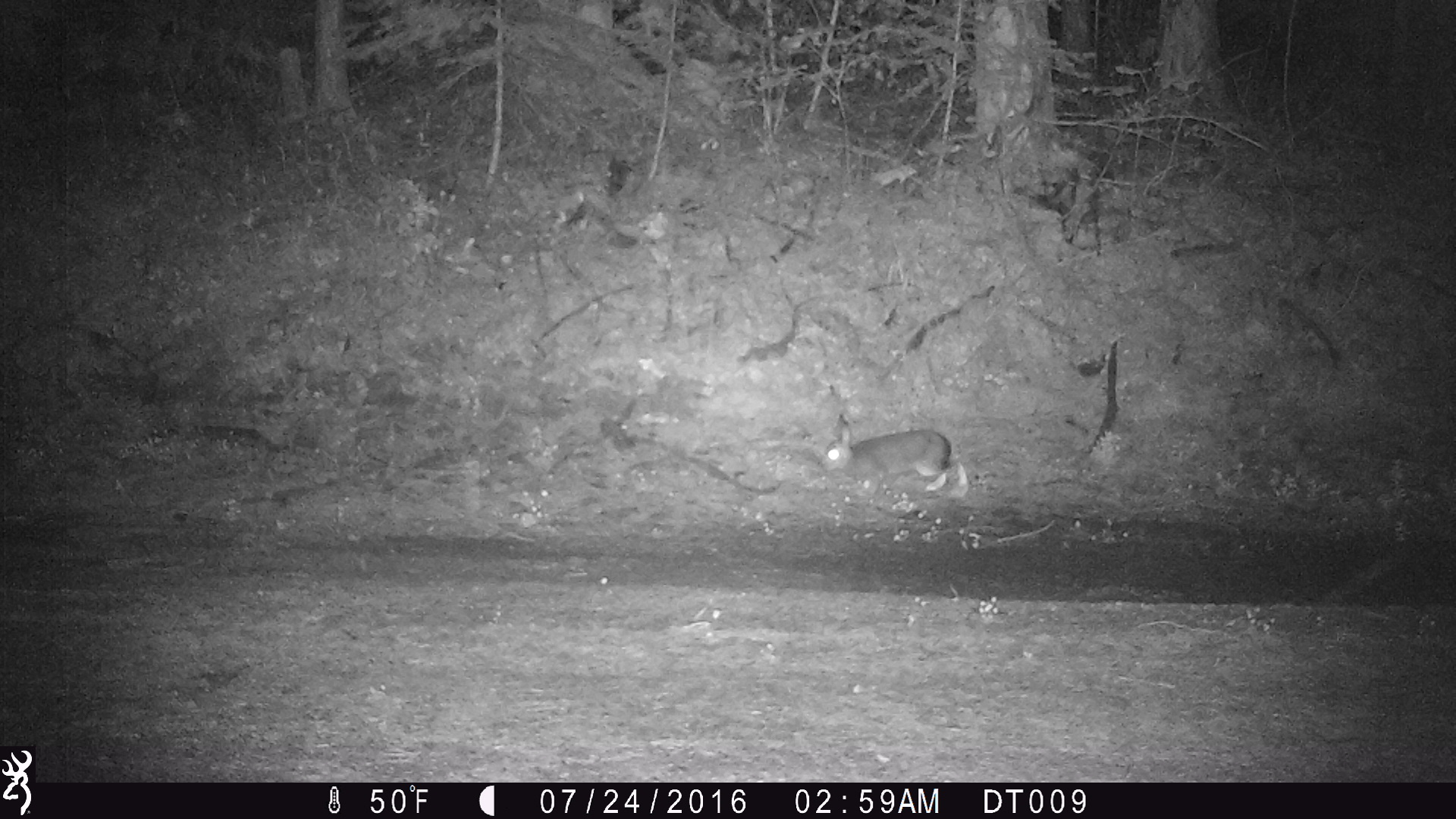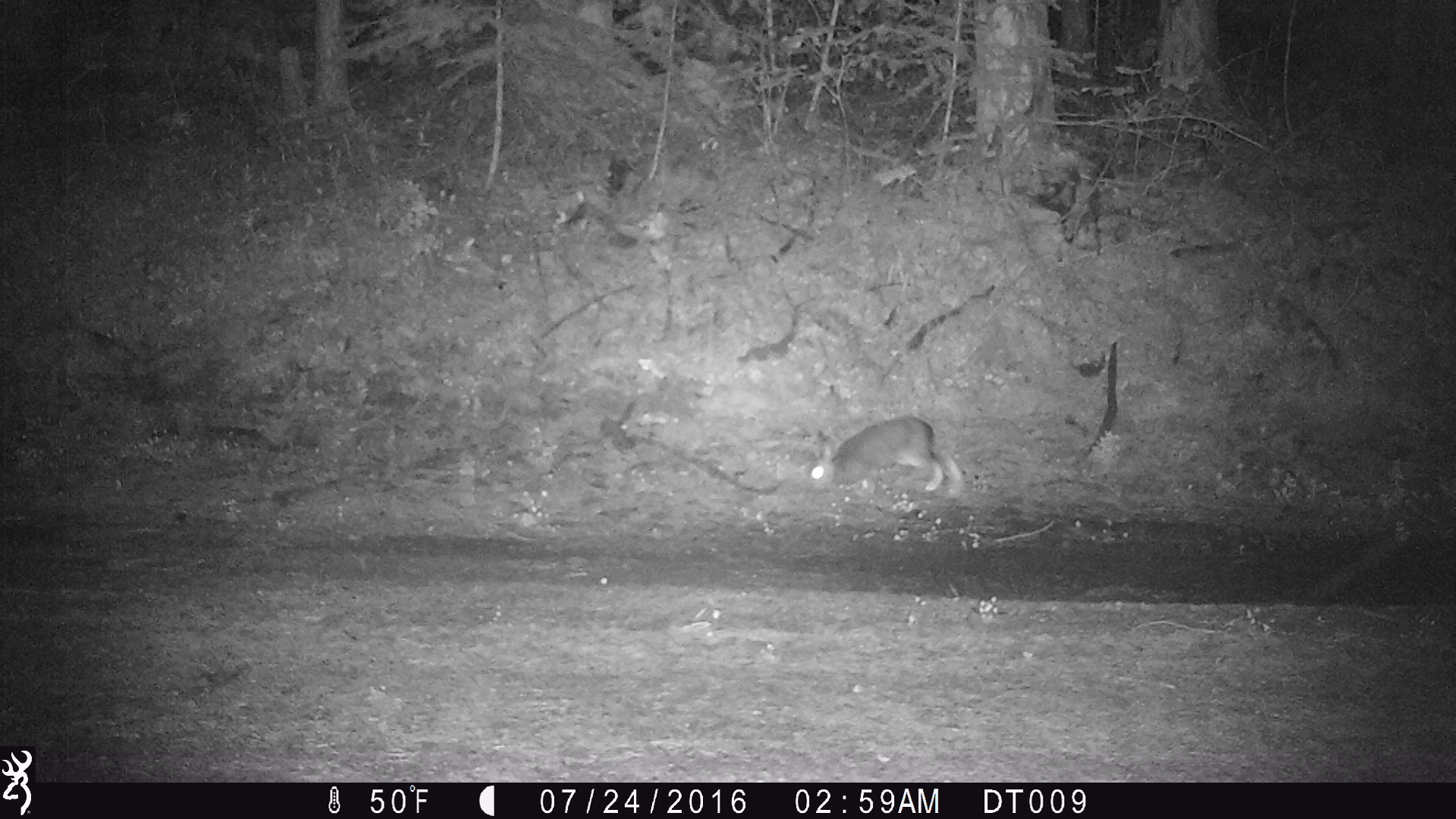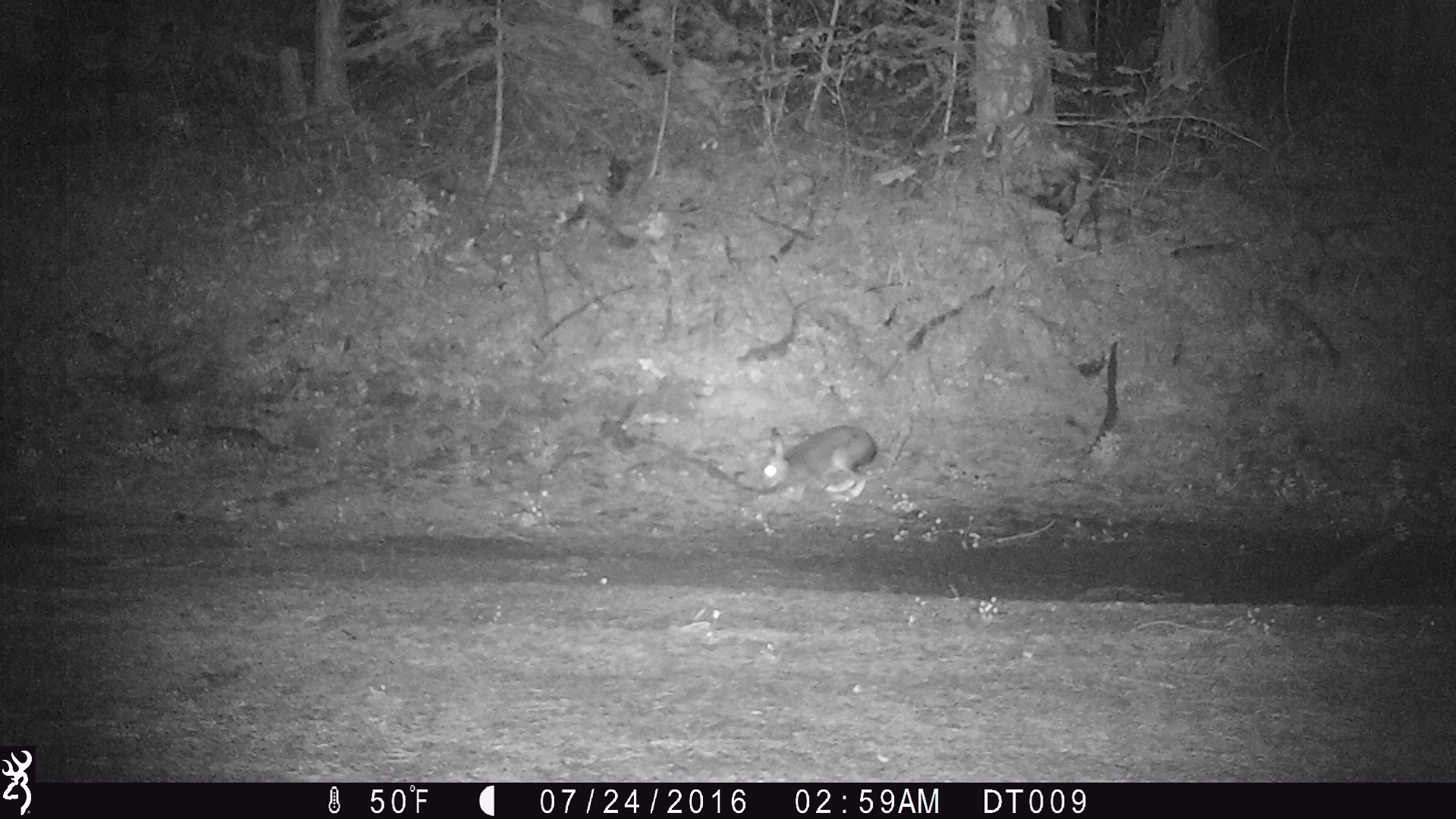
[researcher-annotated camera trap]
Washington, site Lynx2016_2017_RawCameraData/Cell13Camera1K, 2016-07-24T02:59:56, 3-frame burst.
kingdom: Animalia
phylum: Chordata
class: Mammalia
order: Lagomorpha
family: Leporidae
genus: Lepus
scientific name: Lepus americanus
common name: snowshoe hare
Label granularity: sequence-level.